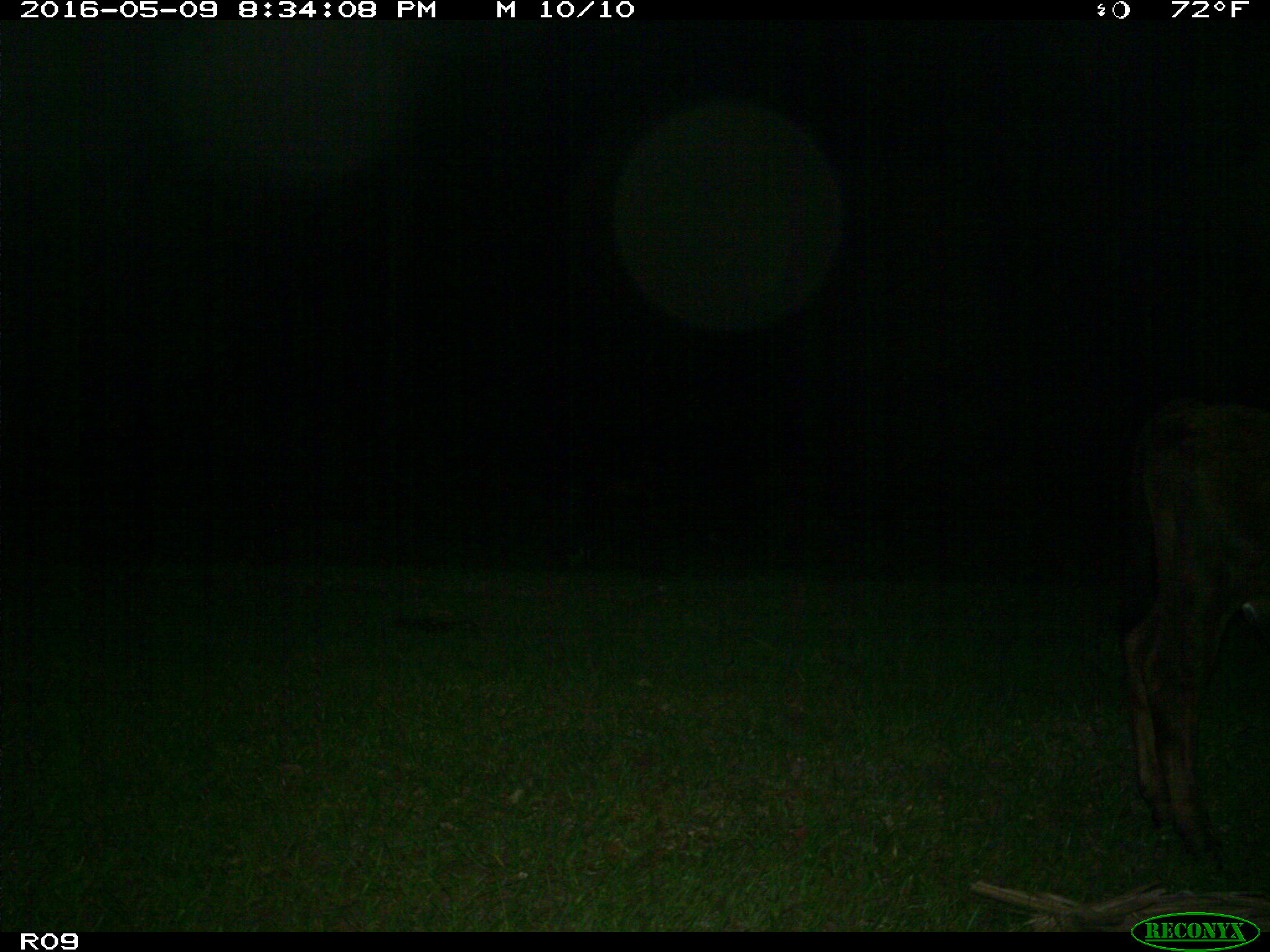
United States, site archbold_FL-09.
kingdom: Animalia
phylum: Chordata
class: Mammalia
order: Artiodactyla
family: Bovidae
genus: Bos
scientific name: Bos taurus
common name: domestic cow